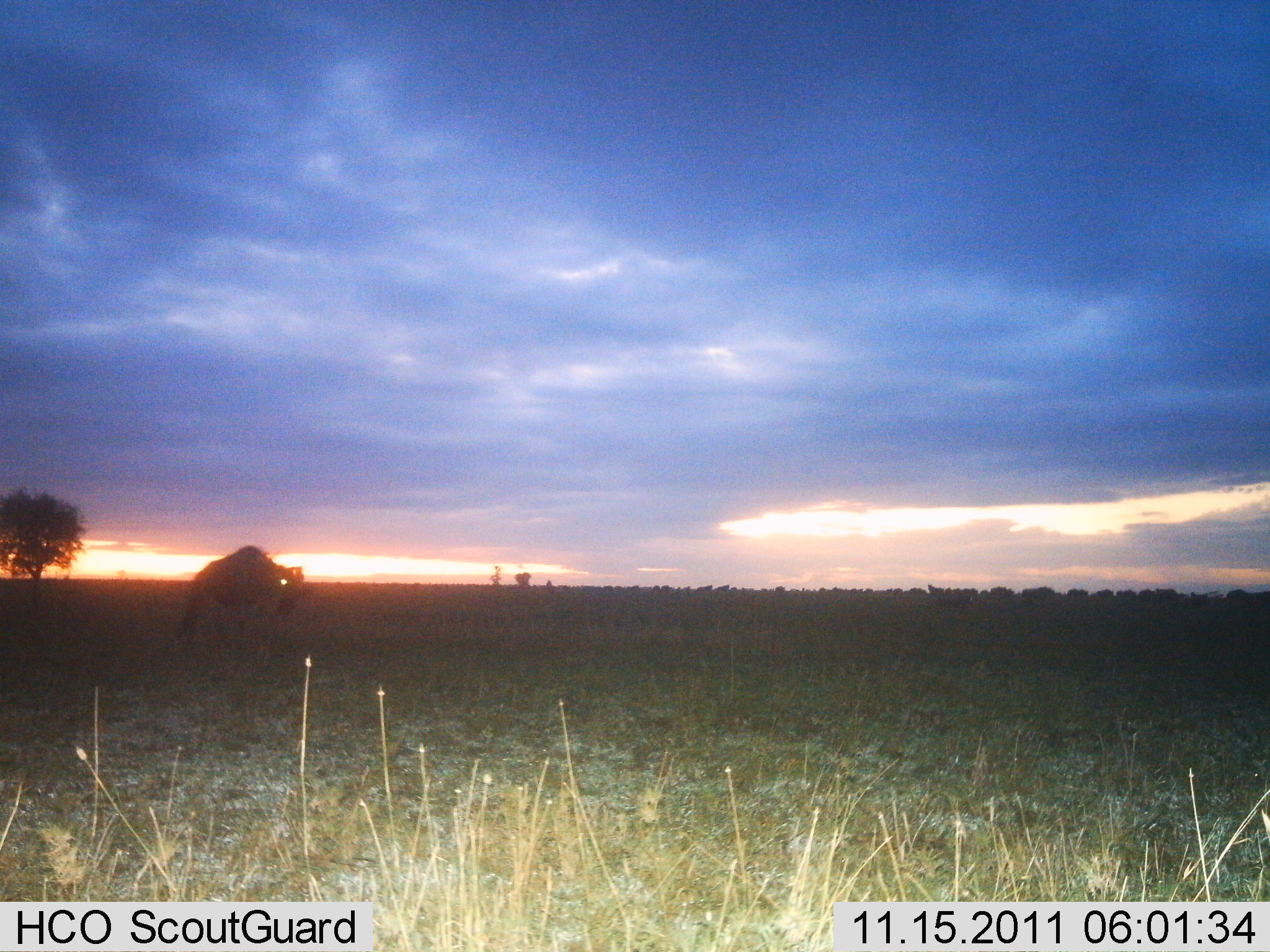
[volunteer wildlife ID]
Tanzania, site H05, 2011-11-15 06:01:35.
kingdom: Animalia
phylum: Chordata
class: Mammalia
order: Artiodactyla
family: Bovidae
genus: Connochaetes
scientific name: Connochaetes taurinus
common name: blue wildebeest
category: wildebeest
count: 1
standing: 55%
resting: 0%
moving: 36%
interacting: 0%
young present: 0%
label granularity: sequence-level